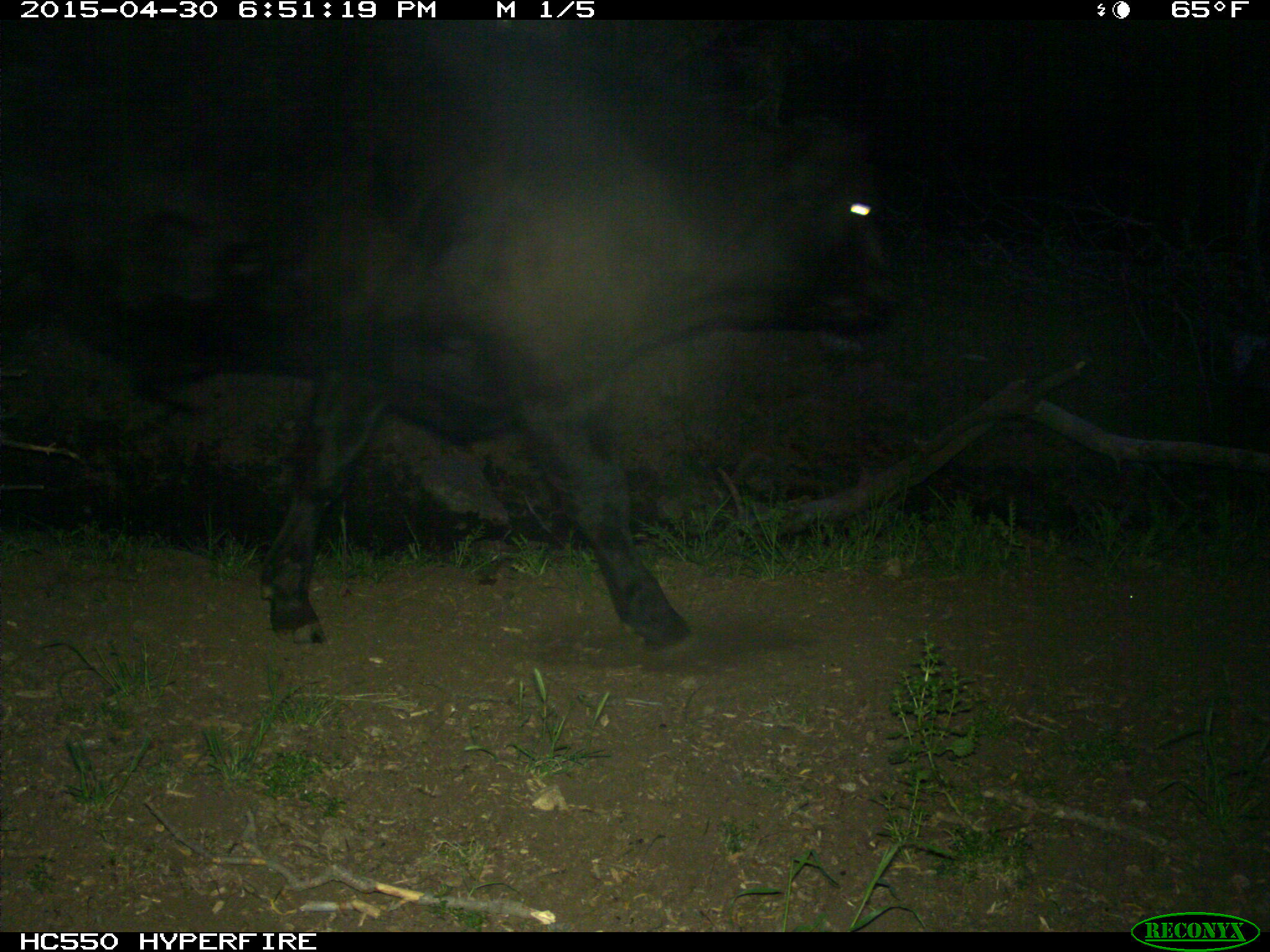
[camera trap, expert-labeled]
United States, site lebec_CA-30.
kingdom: Animalia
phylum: Chordata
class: Mammalia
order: Artiodactyla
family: Bovidae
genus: Bos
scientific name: Bos taurus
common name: domestic cow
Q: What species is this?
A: Bos taurus (domestic cow).